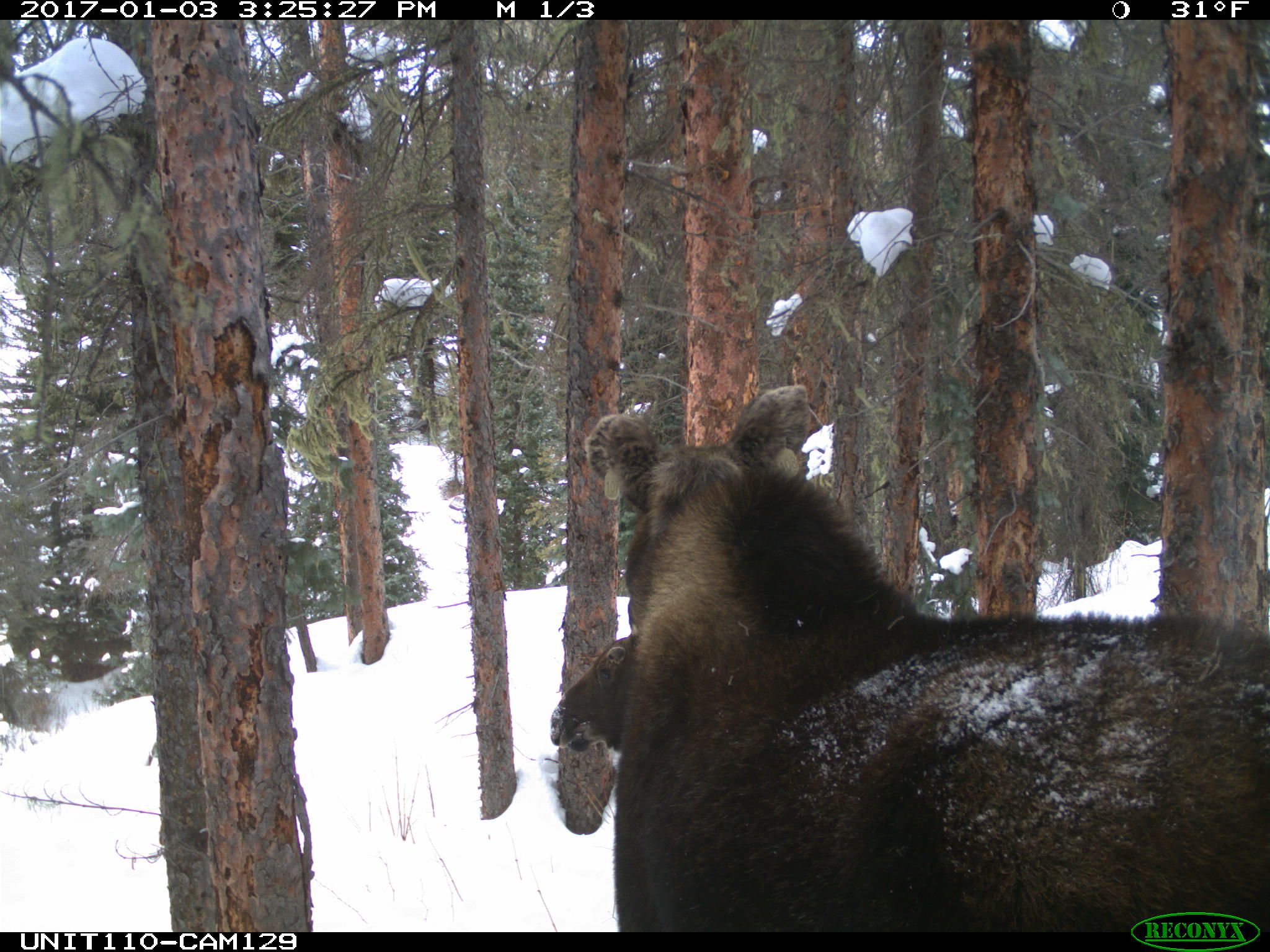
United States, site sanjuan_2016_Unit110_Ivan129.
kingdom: Animalia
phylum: Chordata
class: Mammalia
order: Artiodactyla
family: Cervidae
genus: Alces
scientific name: Alces alces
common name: moose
Alces alces (moose).